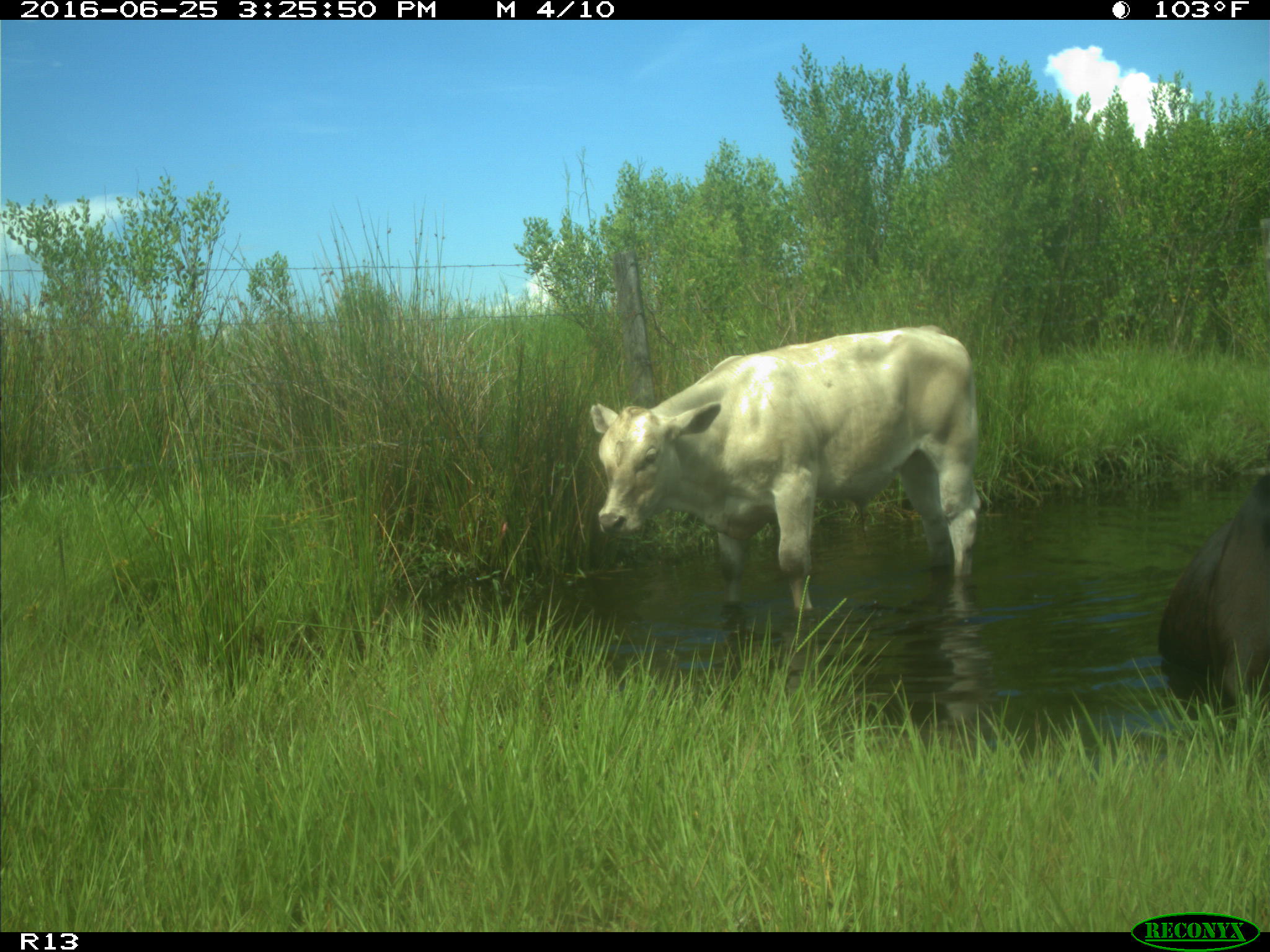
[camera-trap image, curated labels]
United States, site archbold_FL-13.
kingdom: Animalia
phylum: Chordata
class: Mammalia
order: Artiodactyla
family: Bovidae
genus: Bos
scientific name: Bos taurus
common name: domestic cow